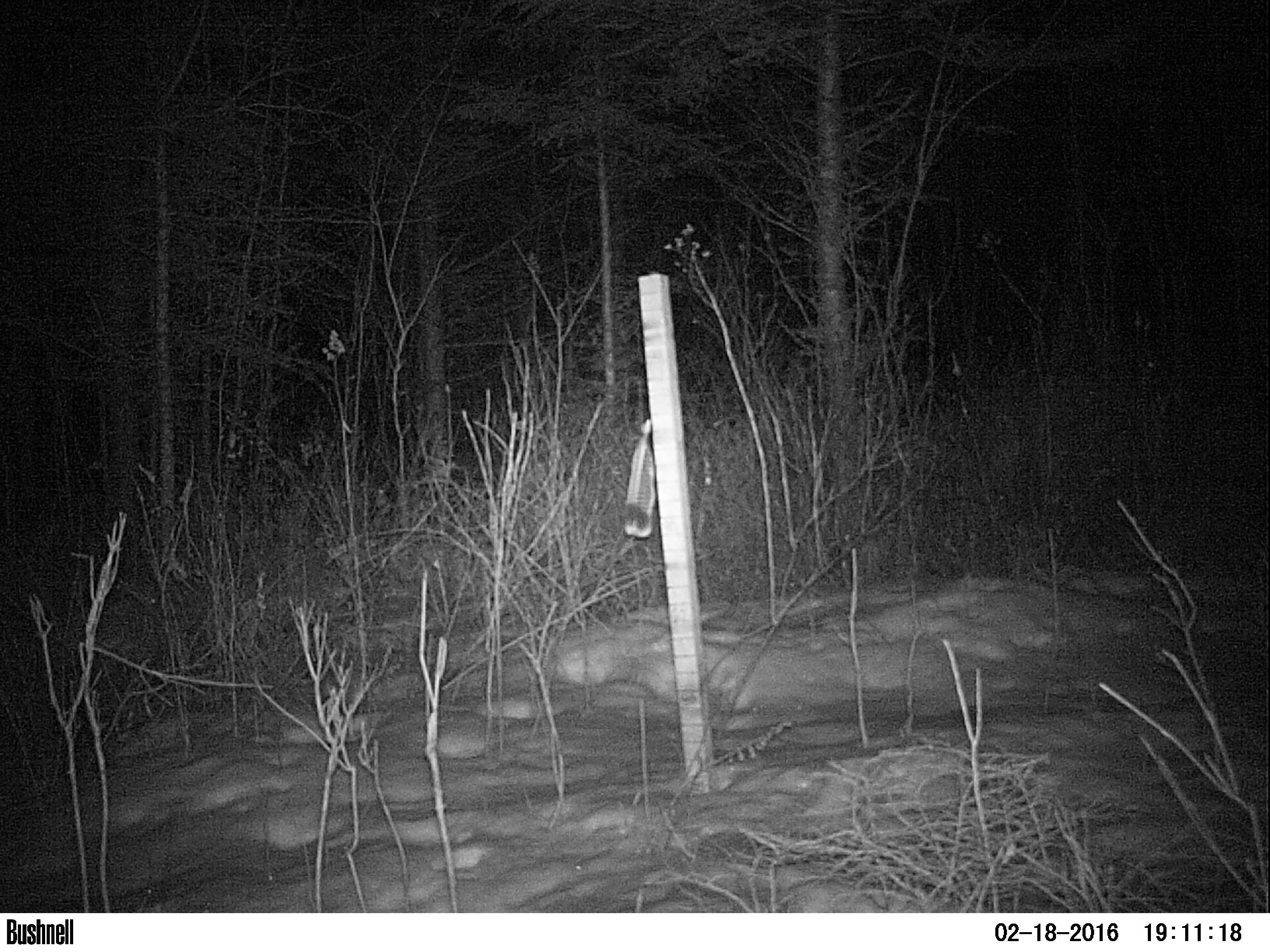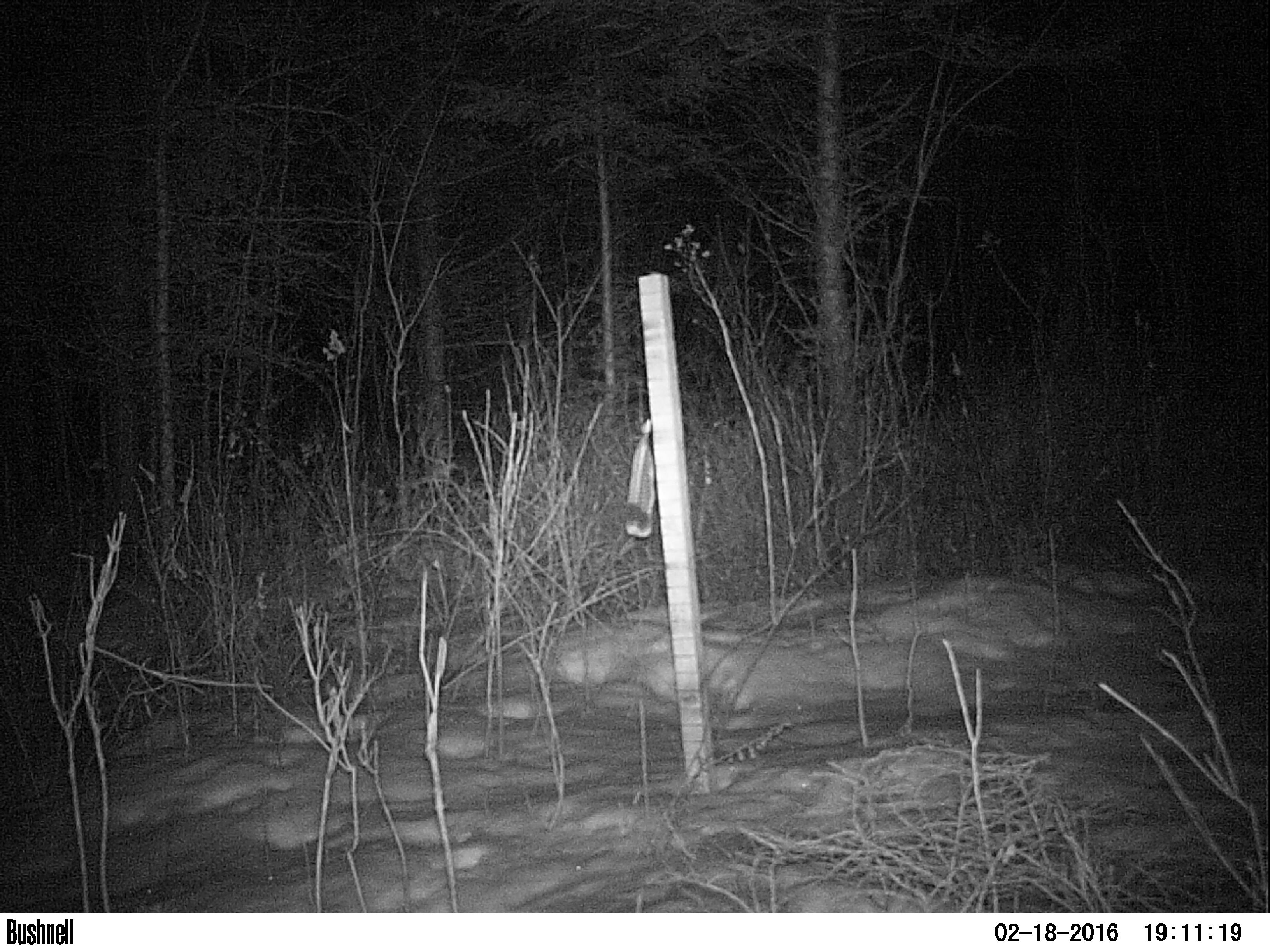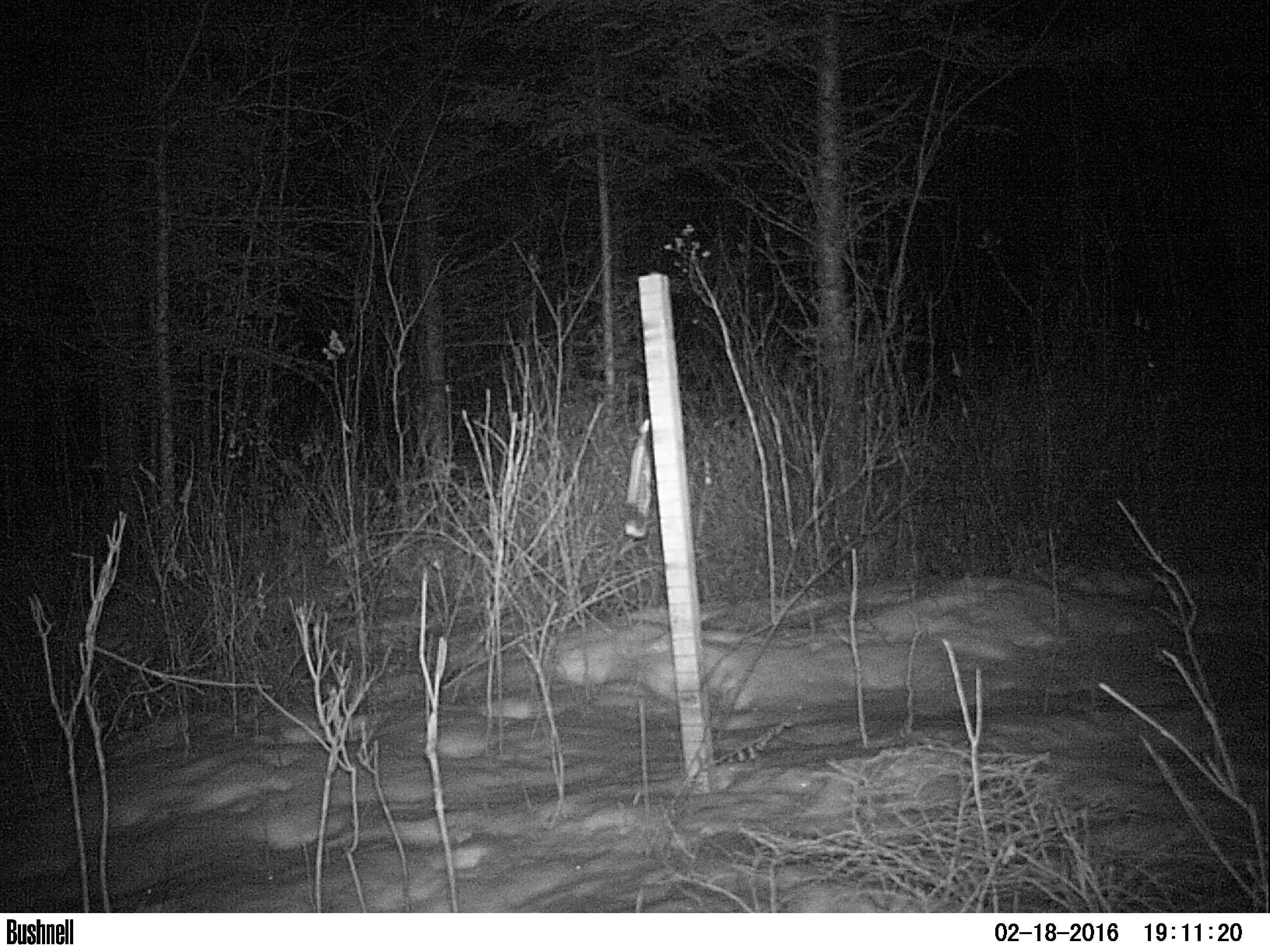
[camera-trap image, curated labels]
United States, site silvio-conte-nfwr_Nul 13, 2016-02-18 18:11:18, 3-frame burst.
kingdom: Animalia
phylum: Chordata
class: Mammalia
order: Lagomorpha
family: Leporidae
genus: Lepus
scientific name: Lepus americanus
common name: snowshoe hare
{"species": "snowshoe hare (Lepus americanus)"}